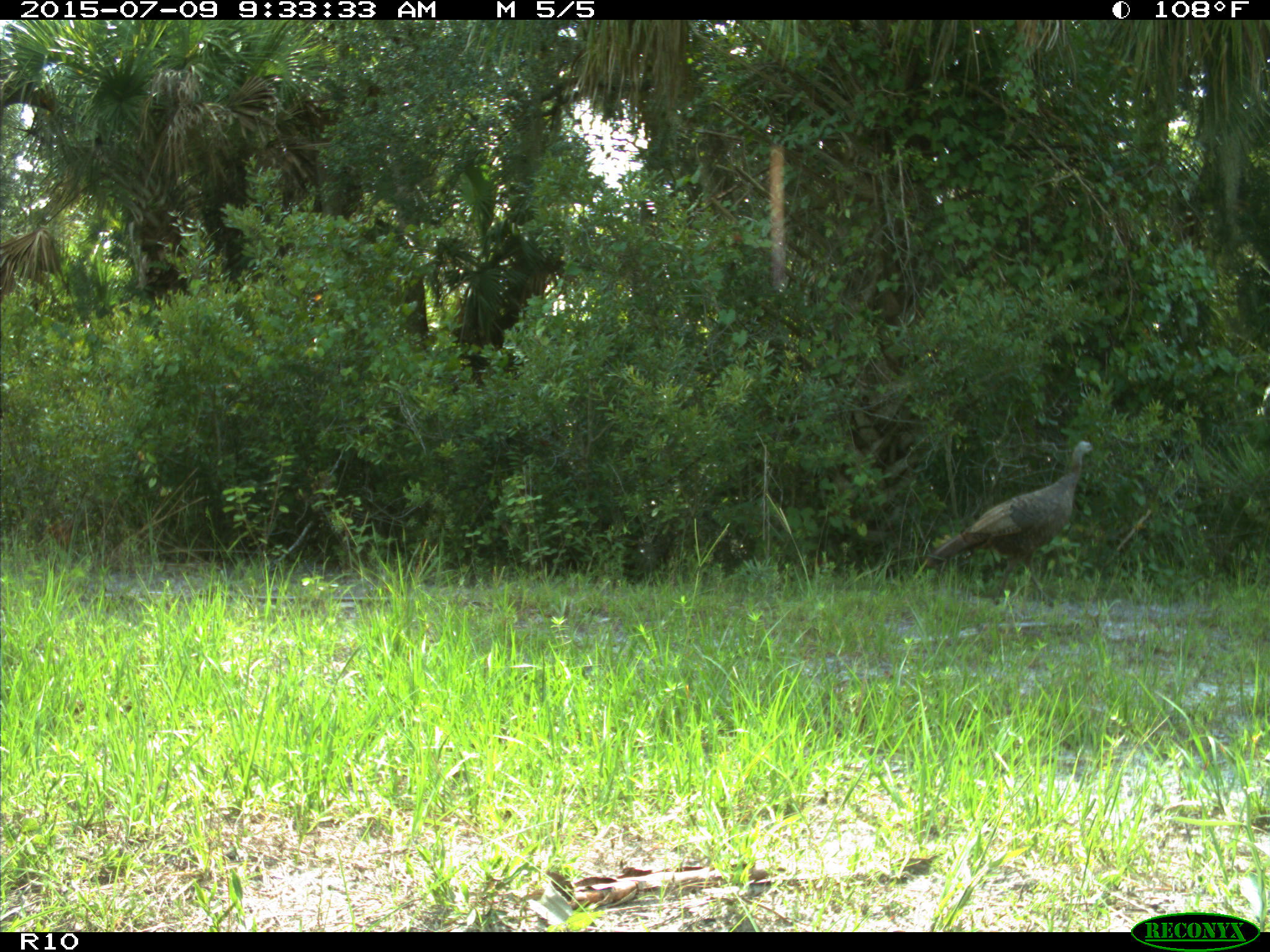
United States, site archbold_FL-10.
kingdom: Animalia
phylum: Chordata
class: Aves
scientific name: Aves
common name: birds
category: unidentified bird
Unidentified bird (birds) (Aves).